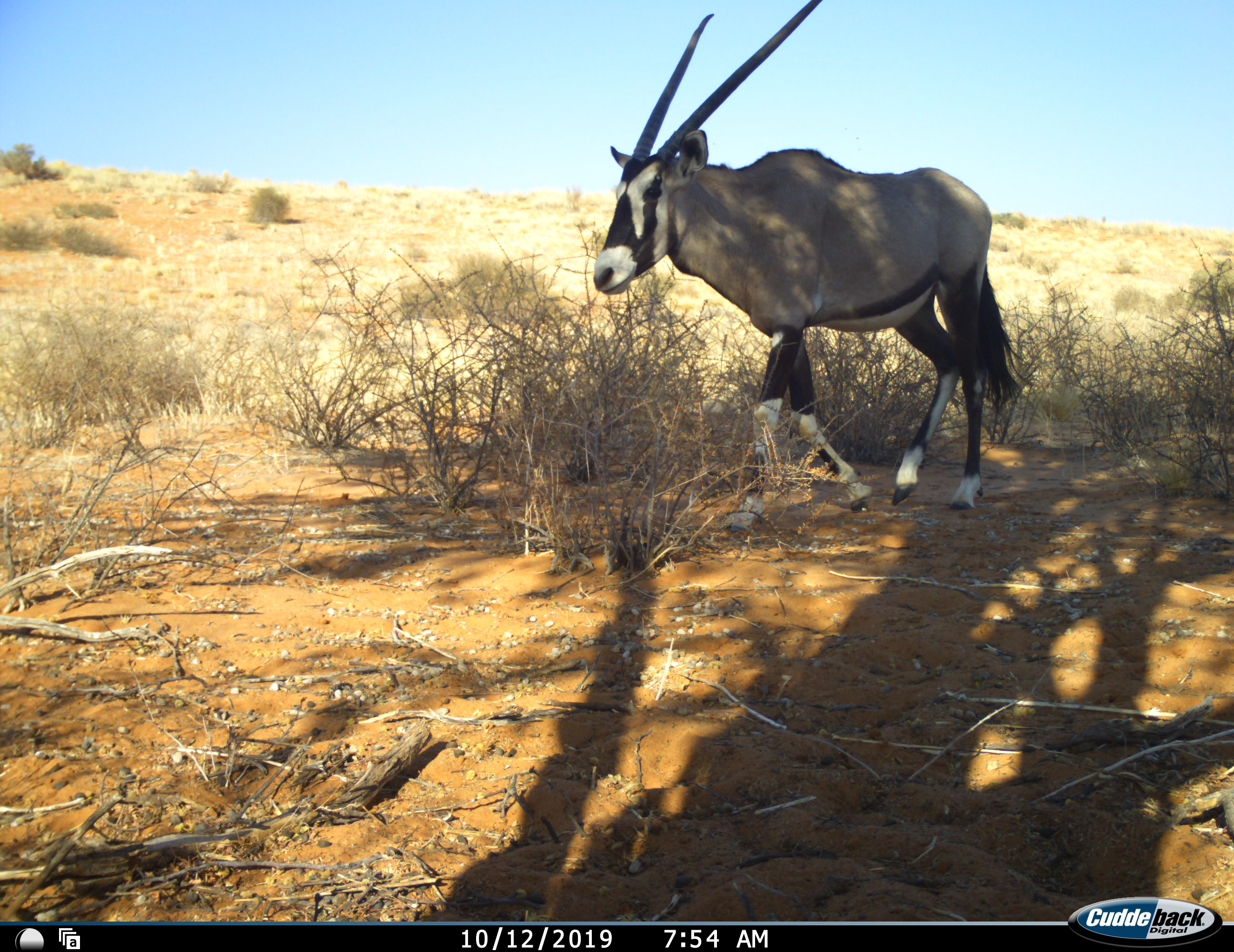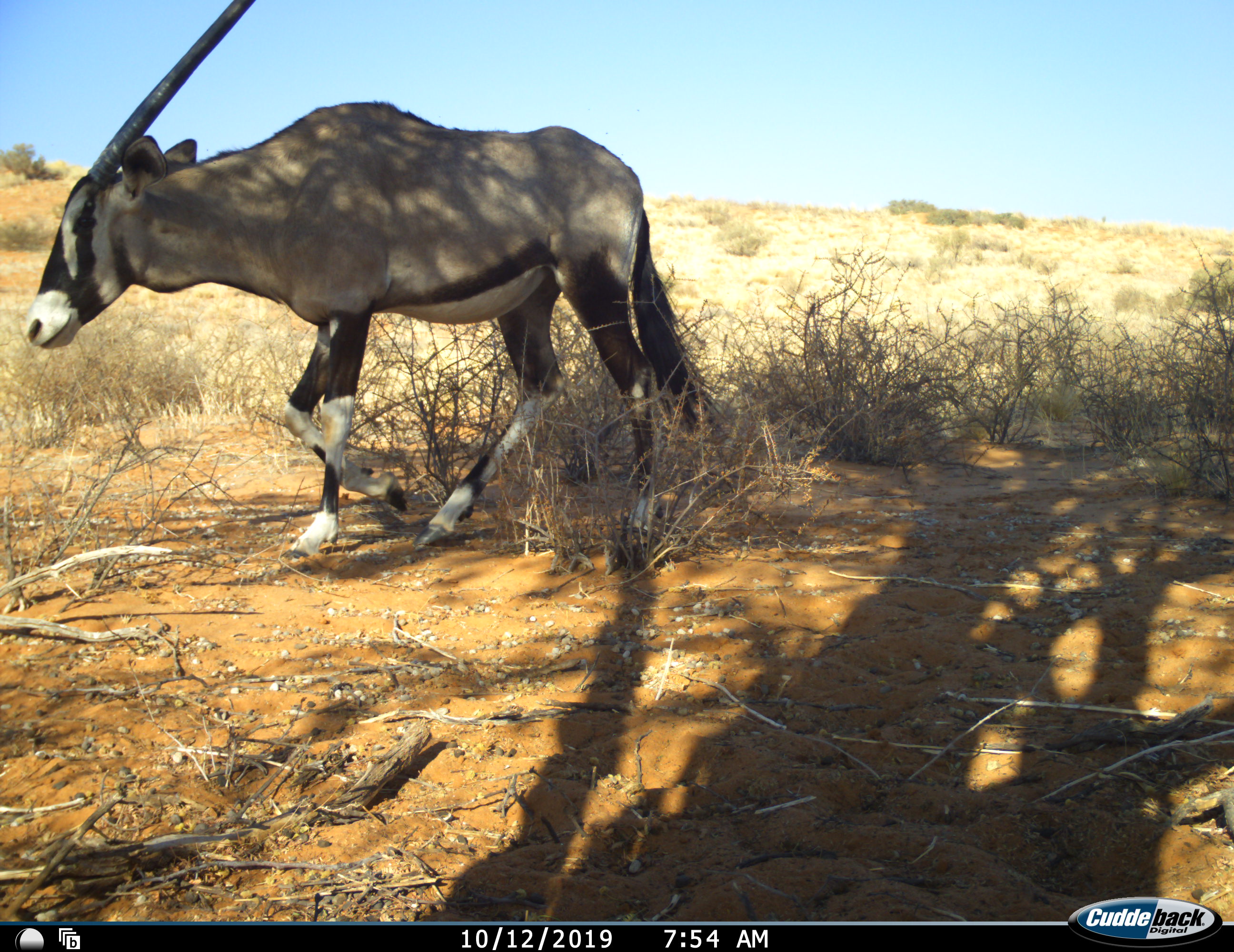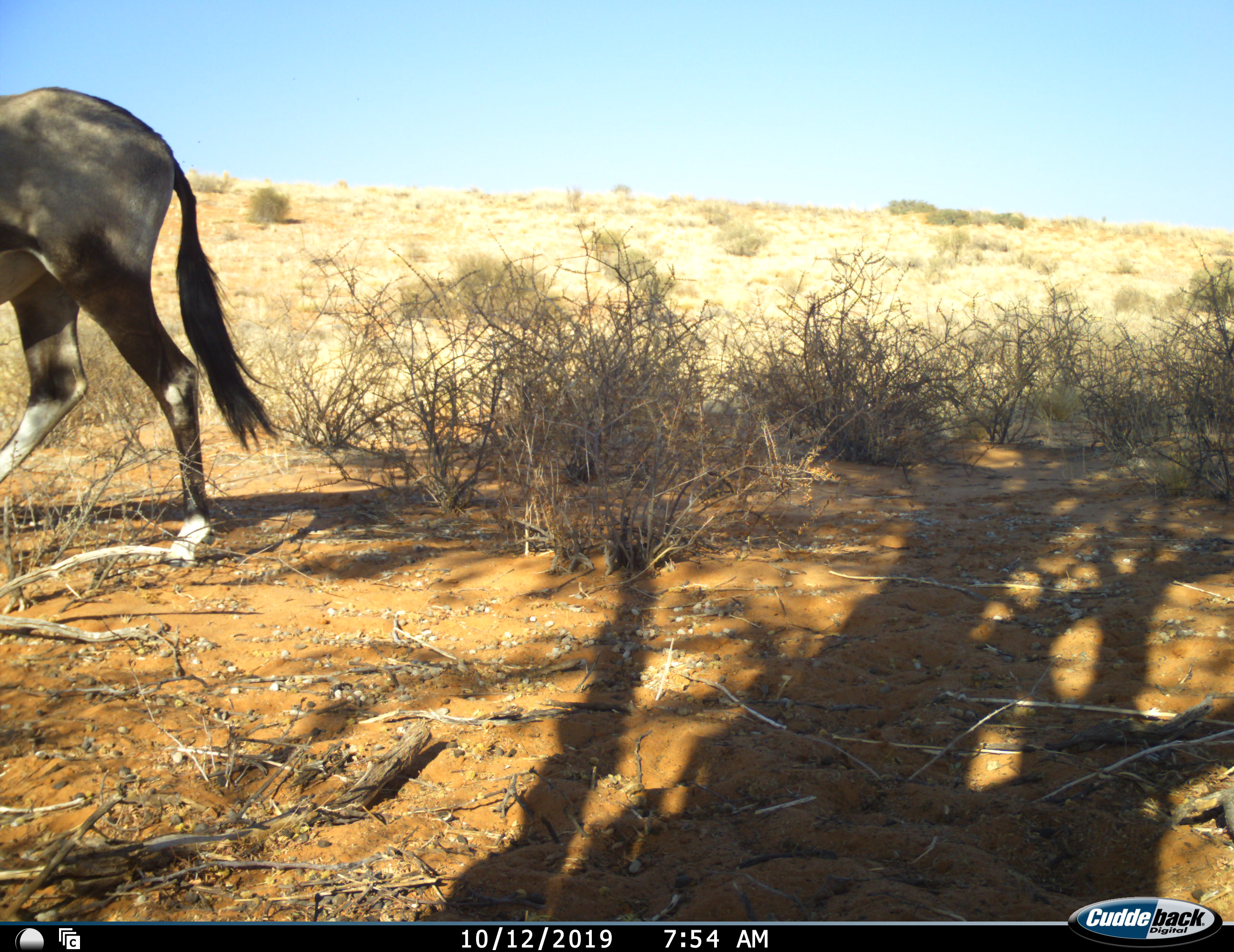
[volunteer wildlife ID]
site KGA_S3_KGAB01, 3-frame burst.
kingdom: Animalia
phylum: Chordata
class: Mammalia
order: Artiodactyla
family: Bovidae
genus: Oryx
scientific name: Oryx gazella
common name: gemsbok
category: oryx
Oryx (gemsbok) (Oryx gazella), count 1. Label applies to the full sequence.